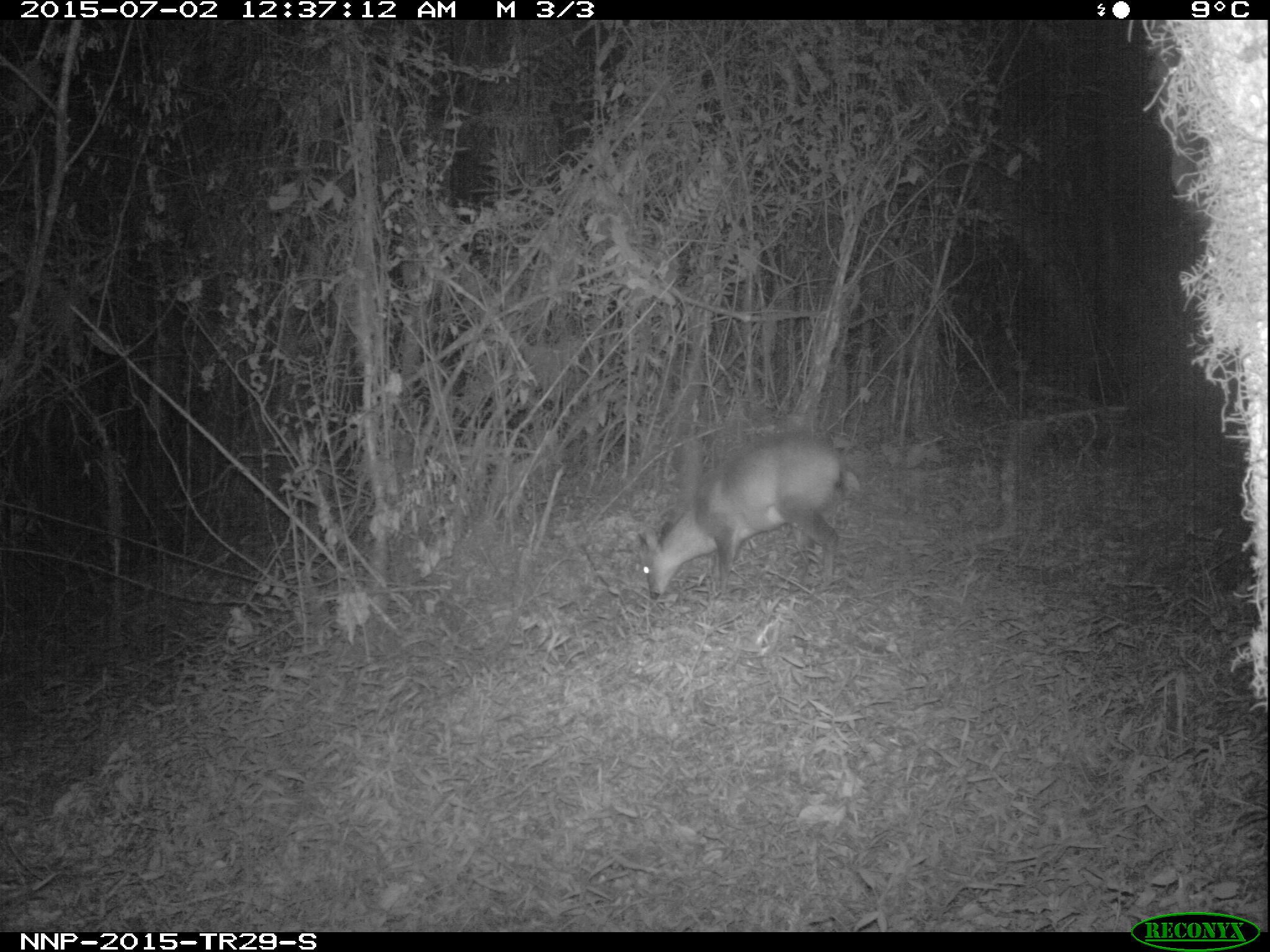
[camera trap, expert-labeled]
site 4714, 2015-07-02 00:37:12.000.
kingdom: Animalia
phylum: Chordata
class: Mammalia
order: Artiodactyla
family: Bovidae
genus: Cephalophus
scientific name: Cephalophus nigrifrons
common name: black-fronted duiker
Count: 1.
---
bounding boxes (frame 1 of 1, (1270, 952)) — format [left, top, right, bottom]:
cephalophus nigrifrons: [637, 434, 856, 600]